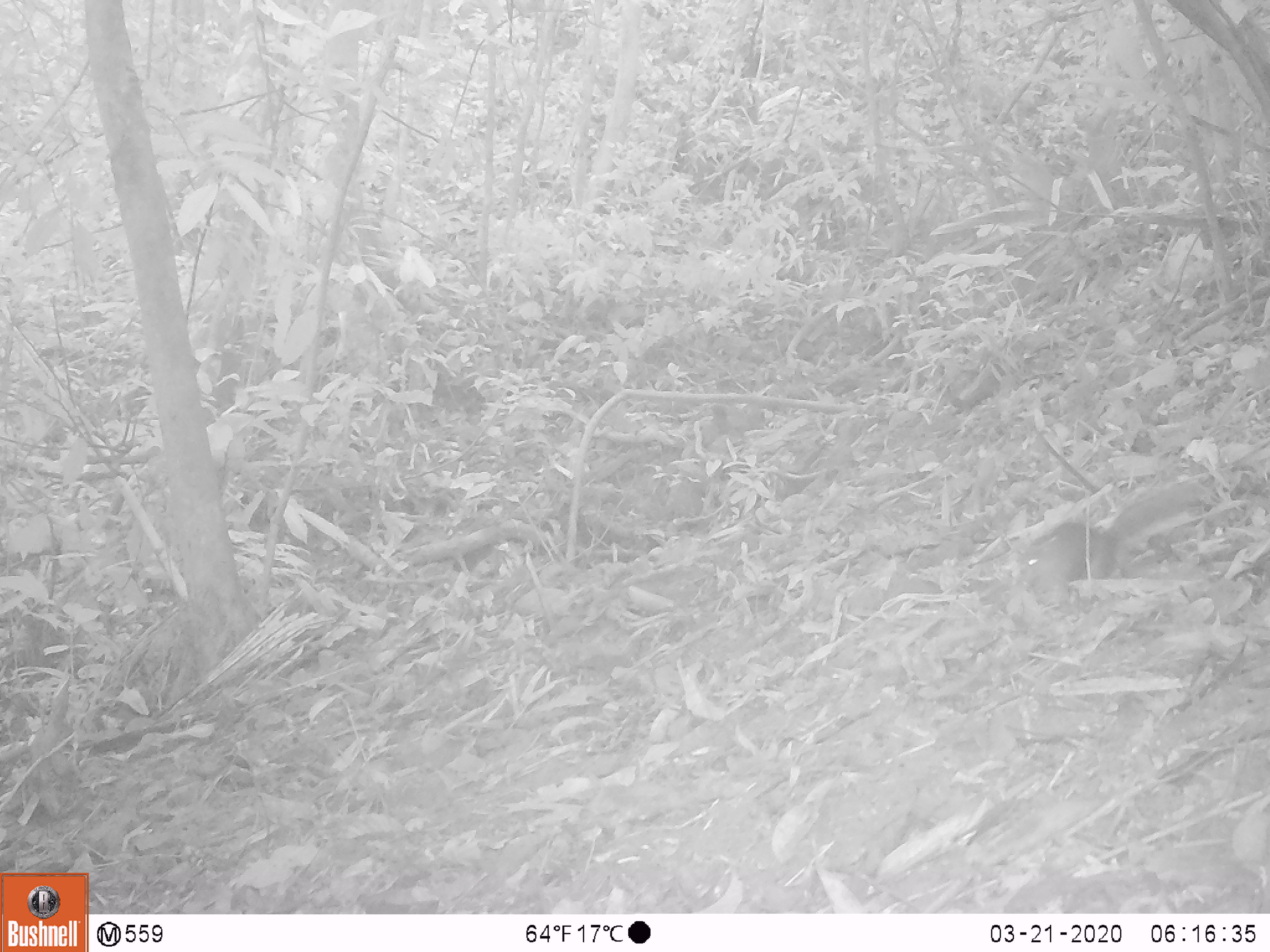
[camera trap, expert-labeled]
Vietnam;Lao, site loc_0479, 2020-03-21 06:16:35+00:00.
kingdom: Animalia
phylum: Chordata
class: Mammalia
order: Rodentia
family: Sciuridae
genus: Sciurus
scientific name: Sciurus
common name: squirrel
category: unidentified squirrel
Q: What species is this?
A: Unidentified squirrel (squirrel) (Sciurus).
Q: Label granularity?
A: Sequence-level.